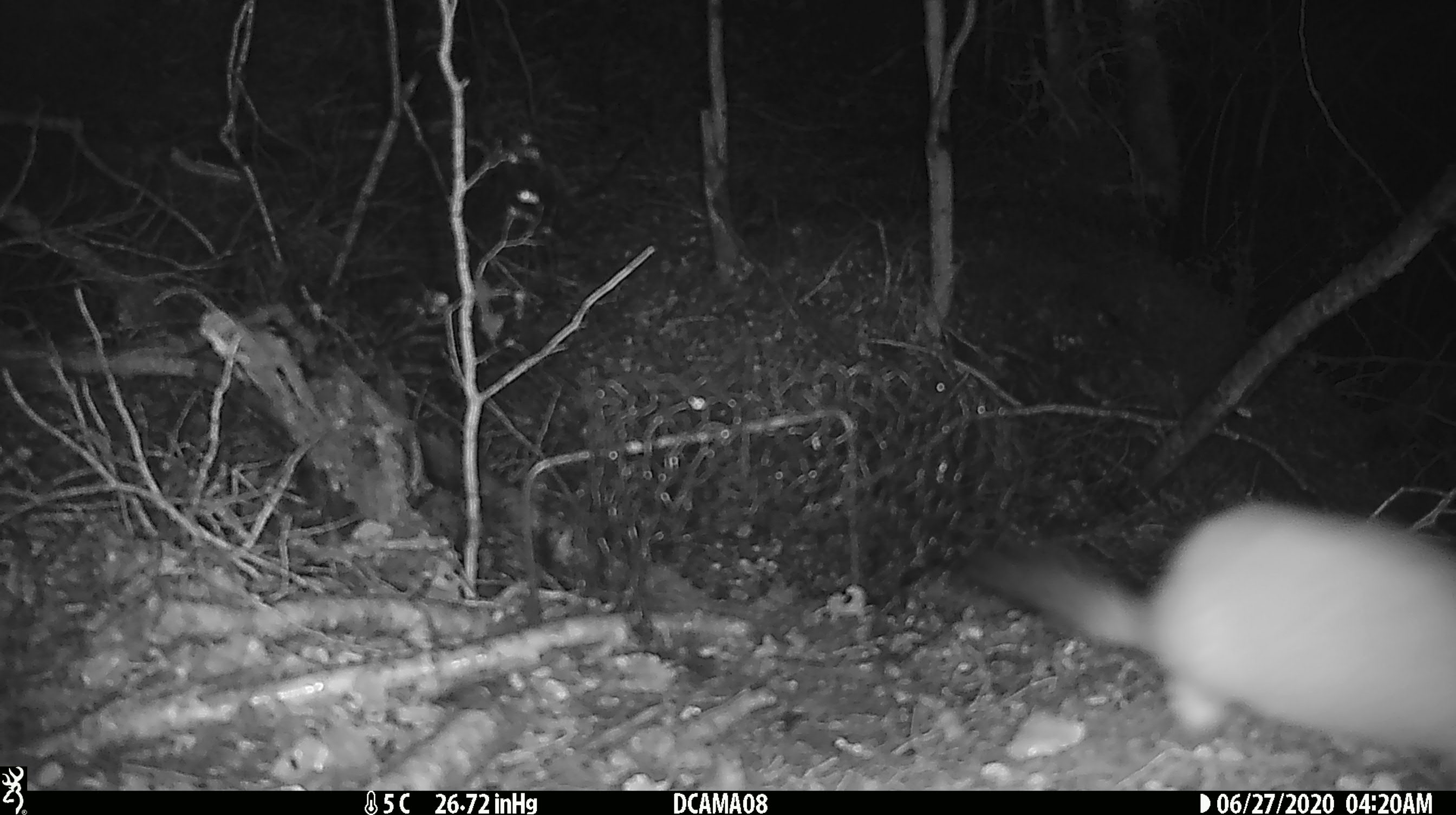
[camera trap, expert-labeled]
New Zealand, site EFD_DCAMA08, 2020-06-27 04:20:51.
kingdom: Animalia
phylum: Chordata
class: Mammalia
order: Carnivora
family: Mustelidae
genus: Mustela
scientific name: Mustela erminea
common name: stoat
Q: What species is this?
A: Stoat (Mustela erminea).